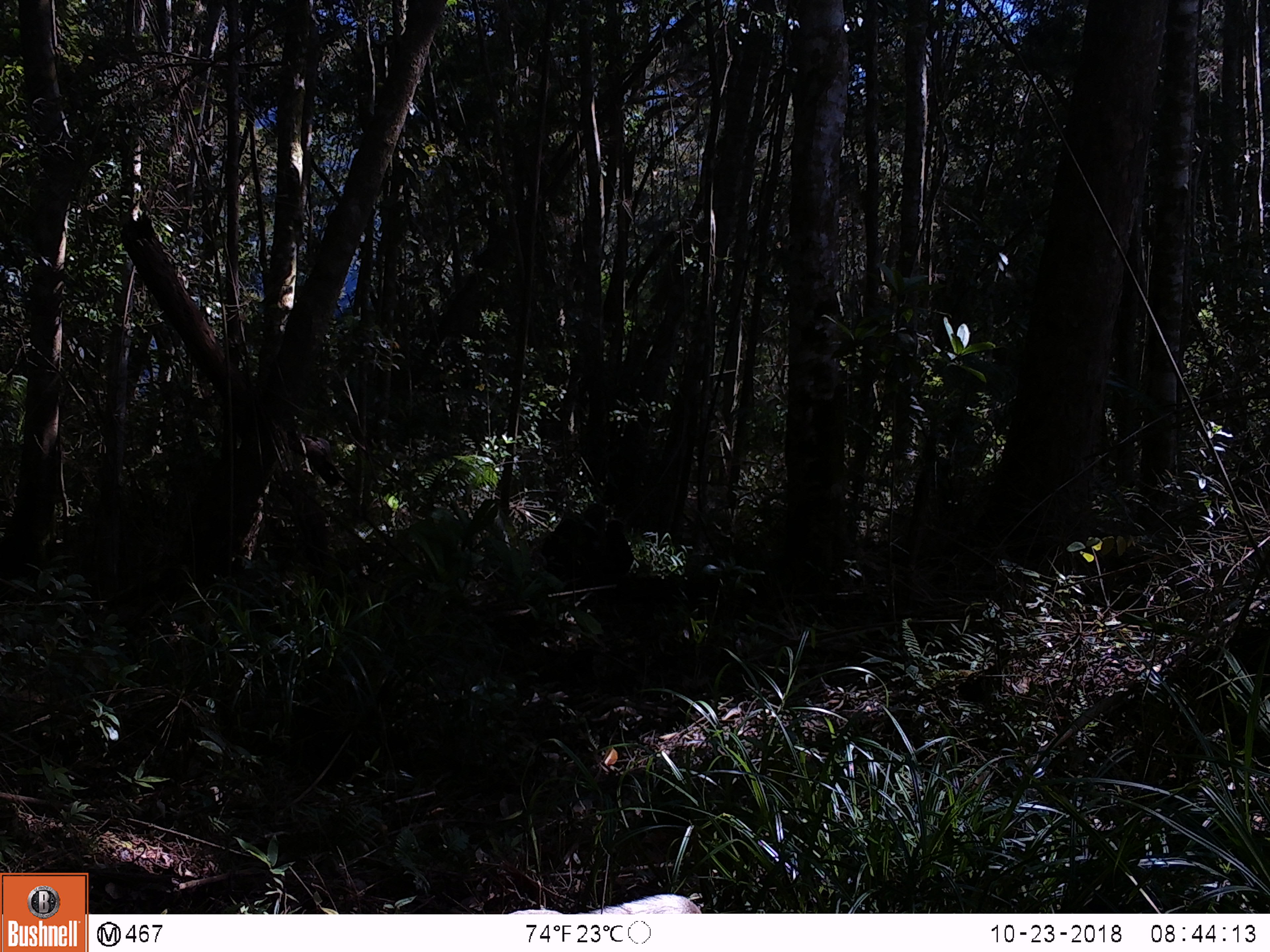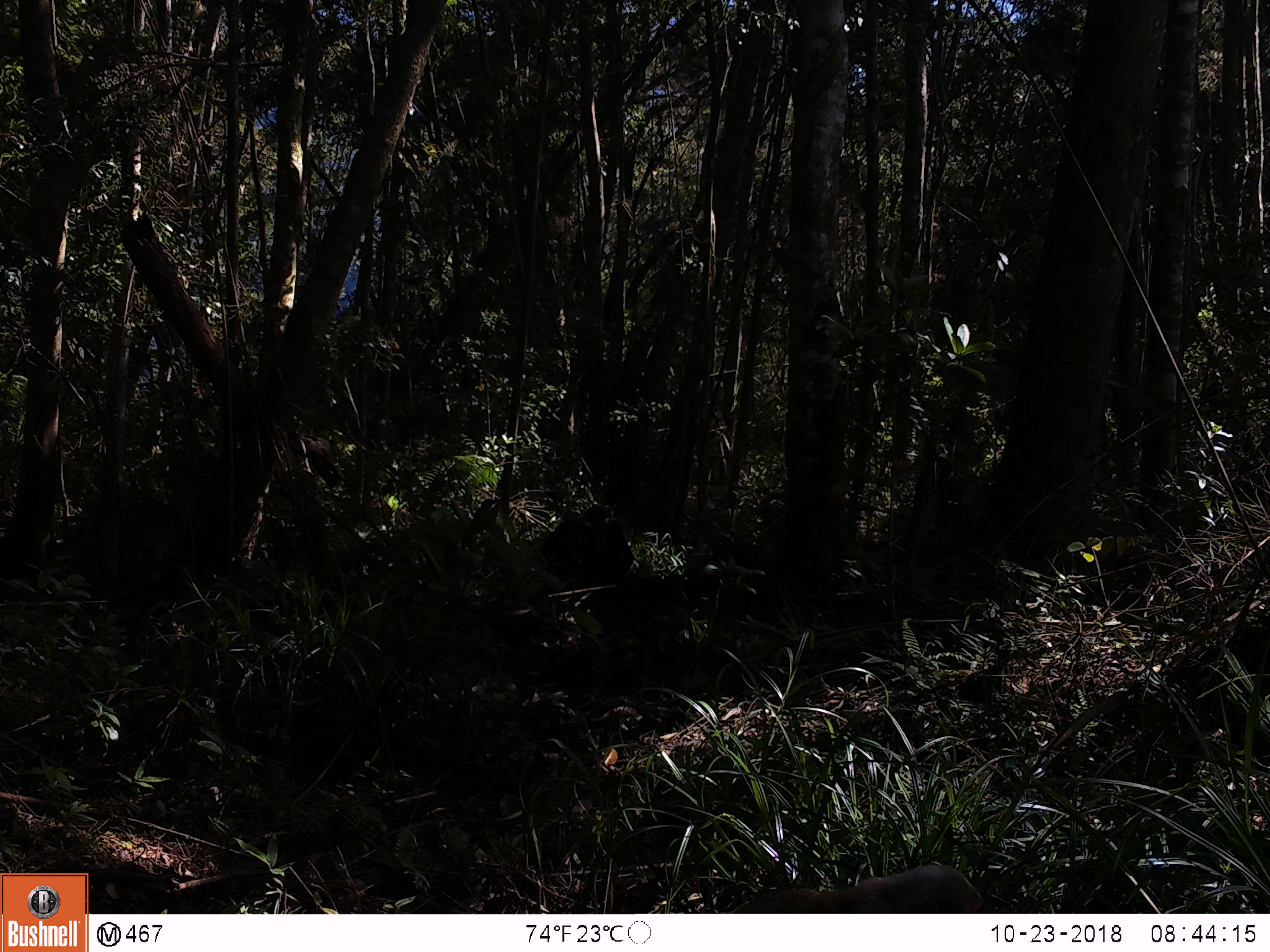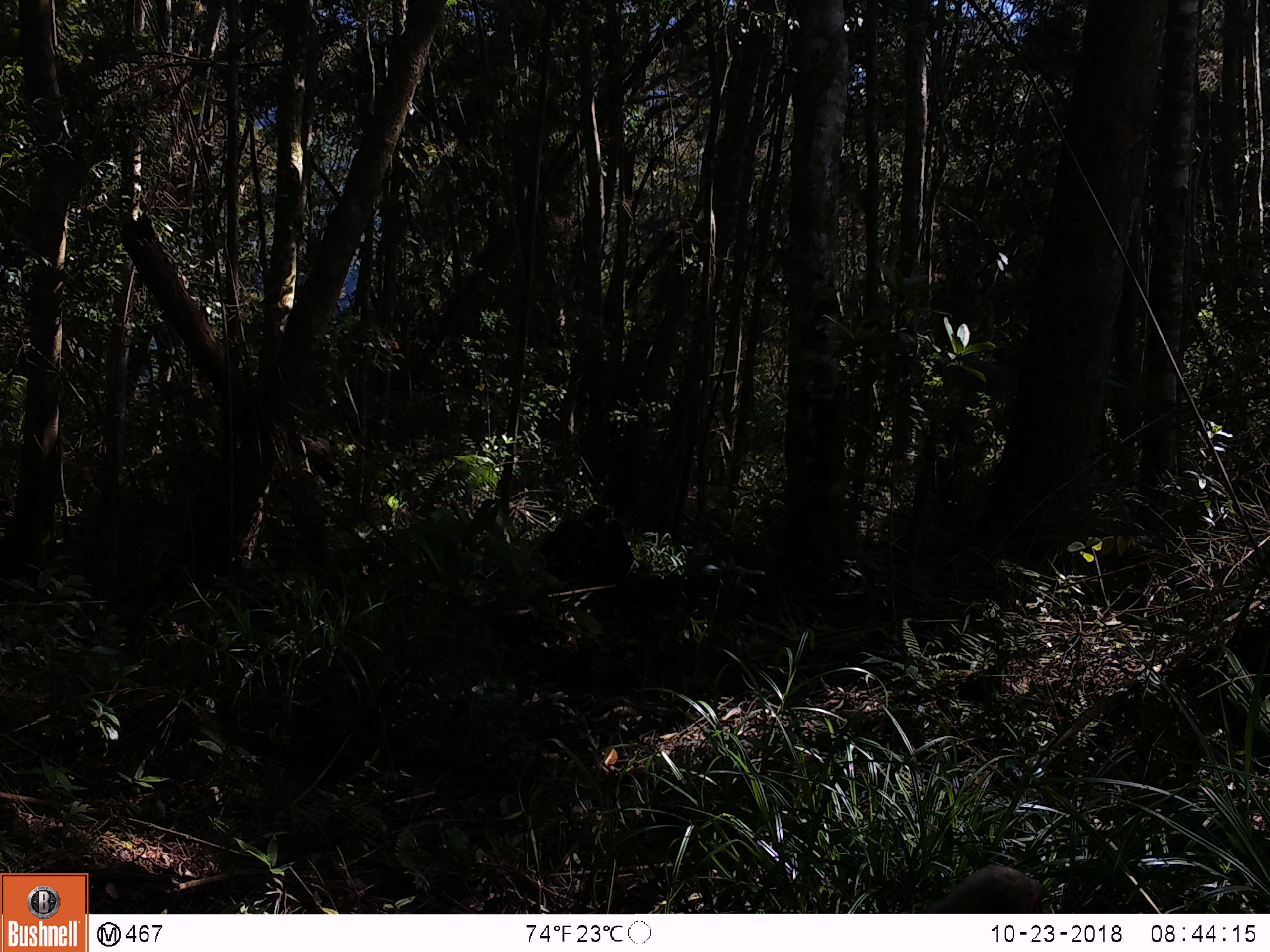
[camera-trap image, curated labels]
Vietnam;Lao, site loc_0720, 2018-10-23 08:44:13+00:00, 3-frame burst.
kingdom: Animalia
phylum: Chordata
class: Mammalia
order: Primates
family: Cercopithecidae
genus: Macaca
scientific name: Macaca arctoides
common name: stump-tailed macaque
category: stump tailed macaque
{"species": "stump tailed macaque (stump-tailed macaque) (Macaca arctoides)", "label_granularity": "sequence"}